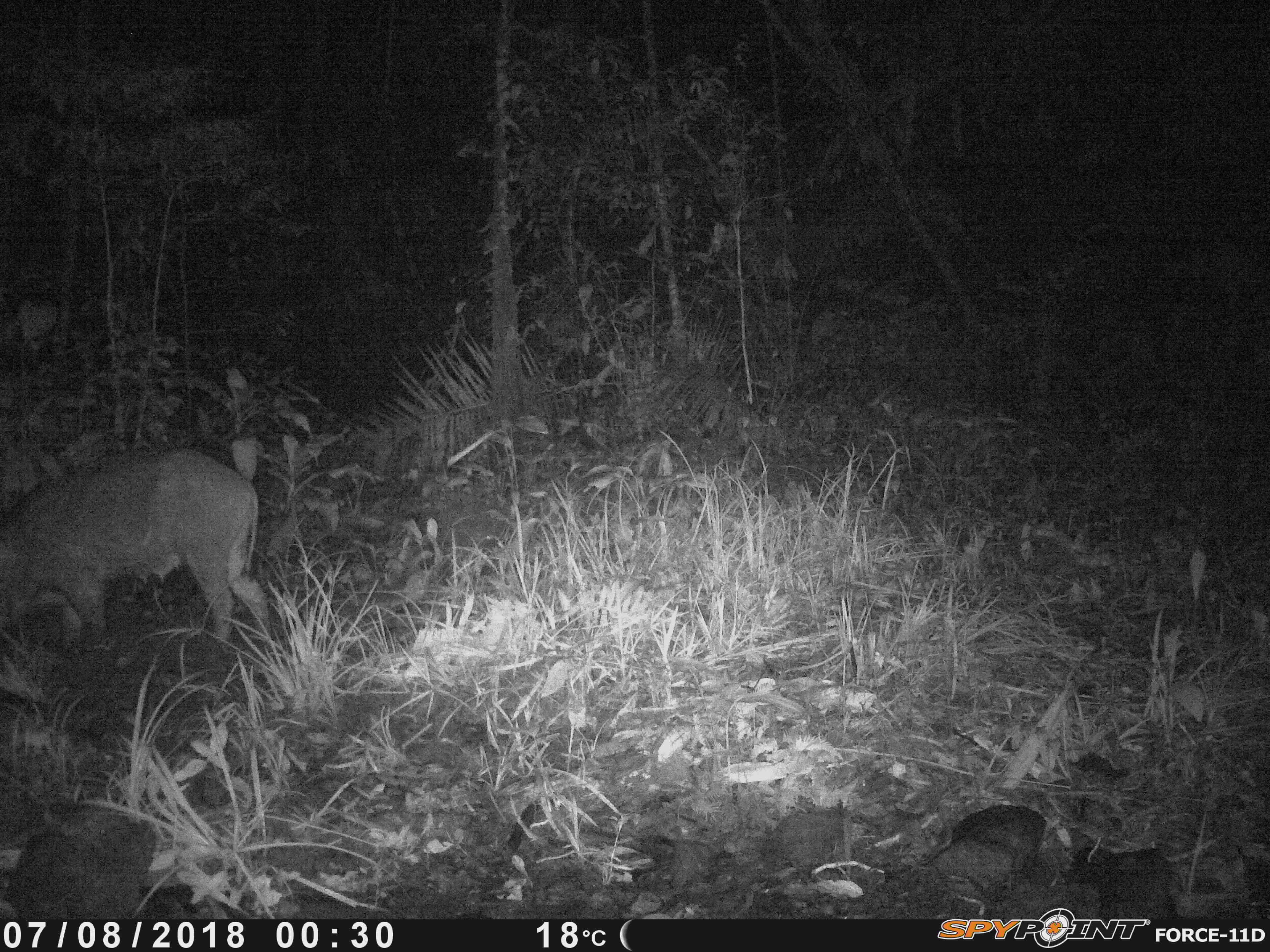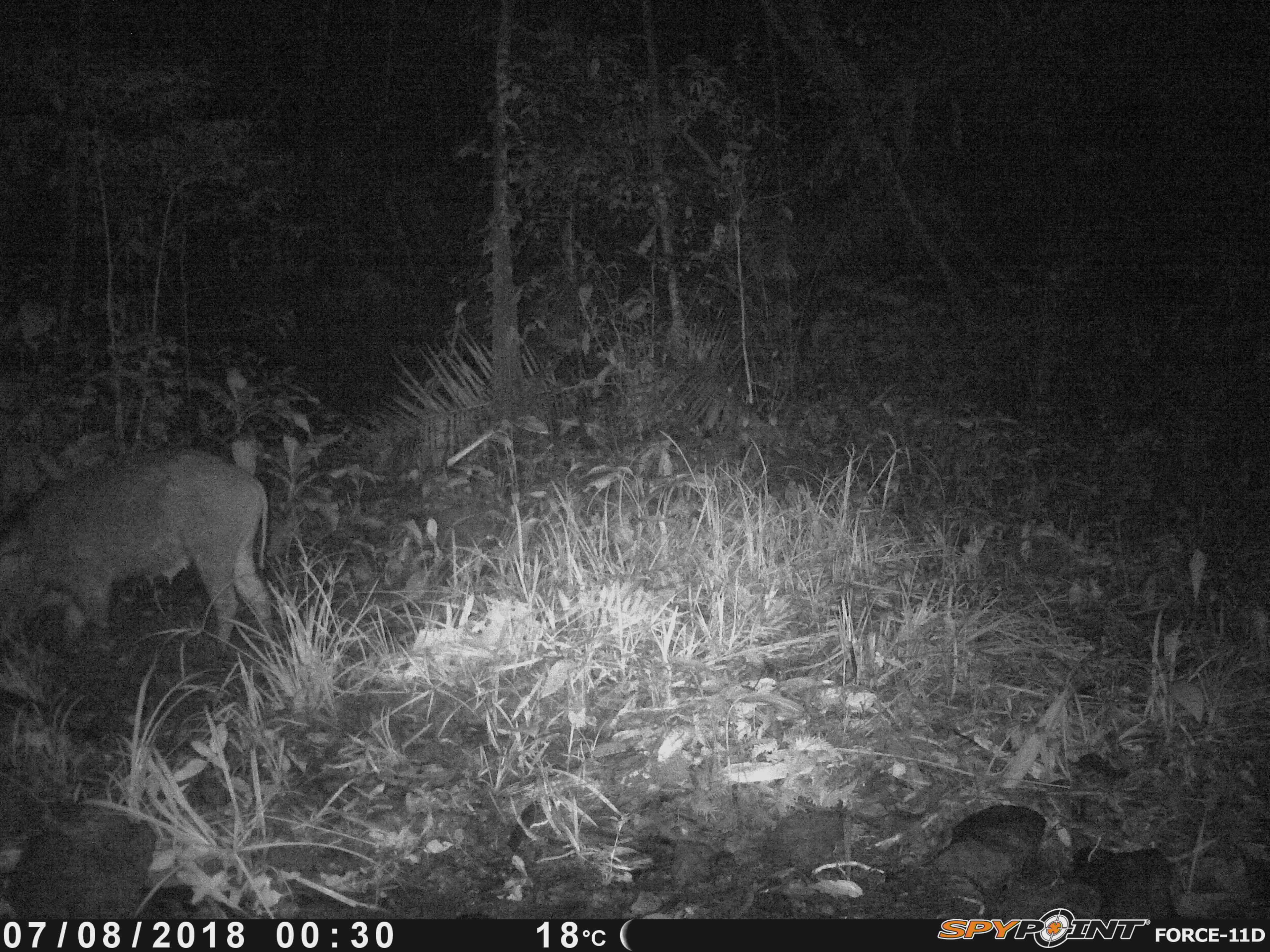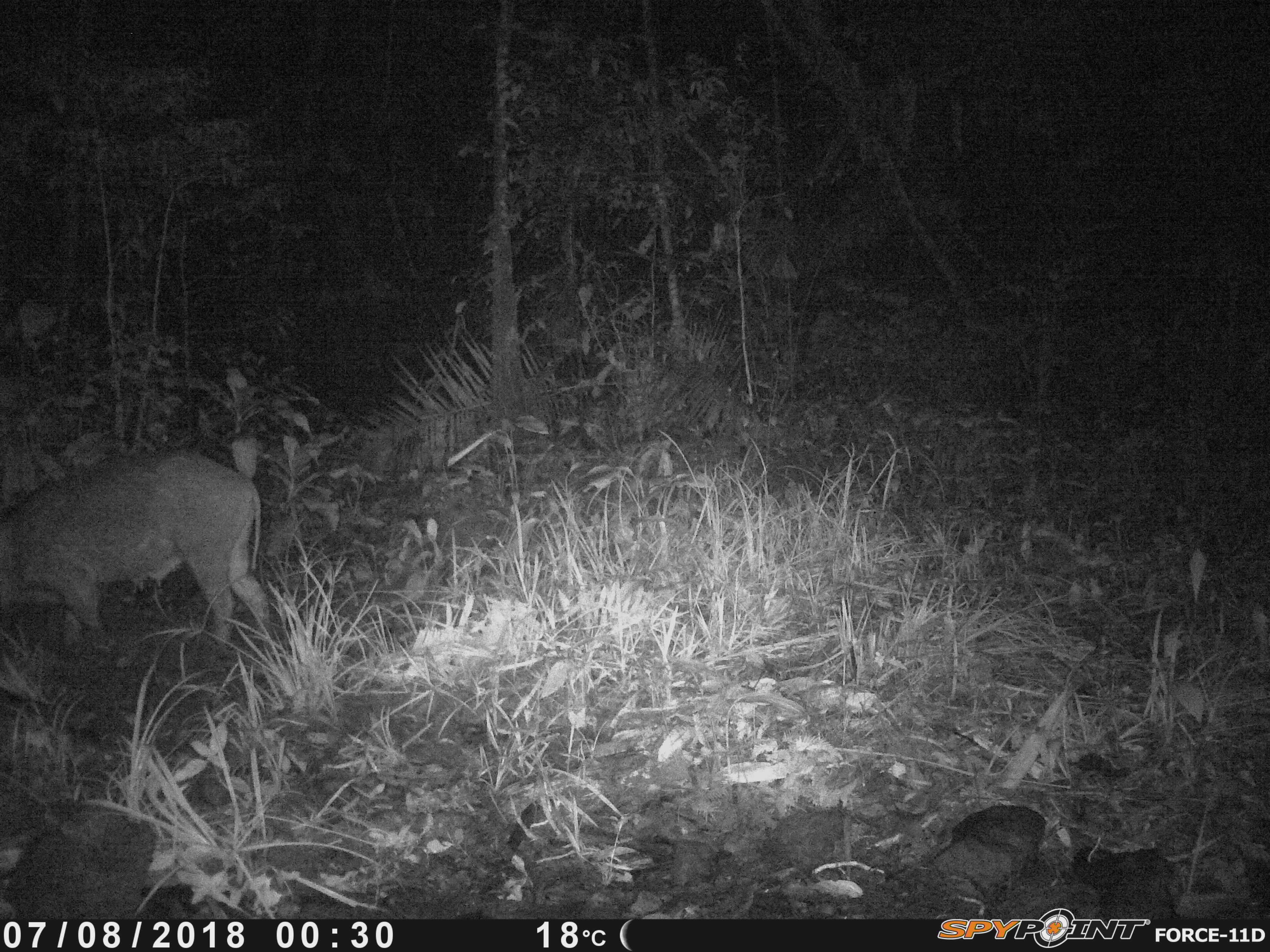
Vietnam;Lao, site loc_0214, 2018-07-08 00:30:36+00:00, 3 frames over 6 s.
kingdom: Animalia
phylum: Chordata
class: Mammalia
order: Artiodactyla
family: Suidae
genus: Sus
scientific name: Sus scrofa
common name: eurasian wild pig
Eurasian wild pig (Sus scrofa). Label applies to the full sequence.